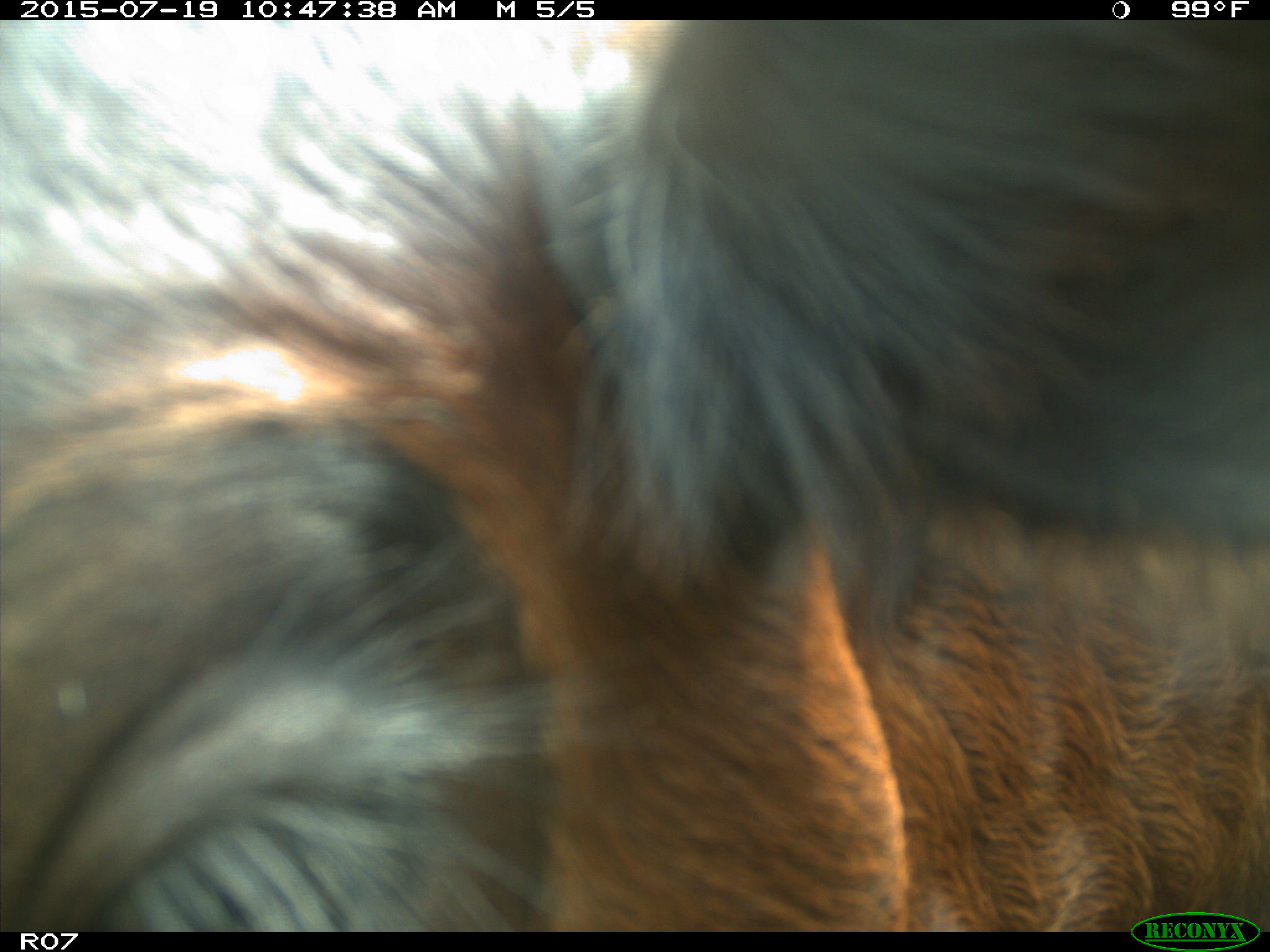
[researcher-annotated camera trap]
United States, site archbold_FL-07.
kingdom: Animalia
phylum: Chordata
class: Mammalia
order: Artiodactyla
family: Bovidae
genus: Bos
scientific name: Bos taurus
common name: domestic cow